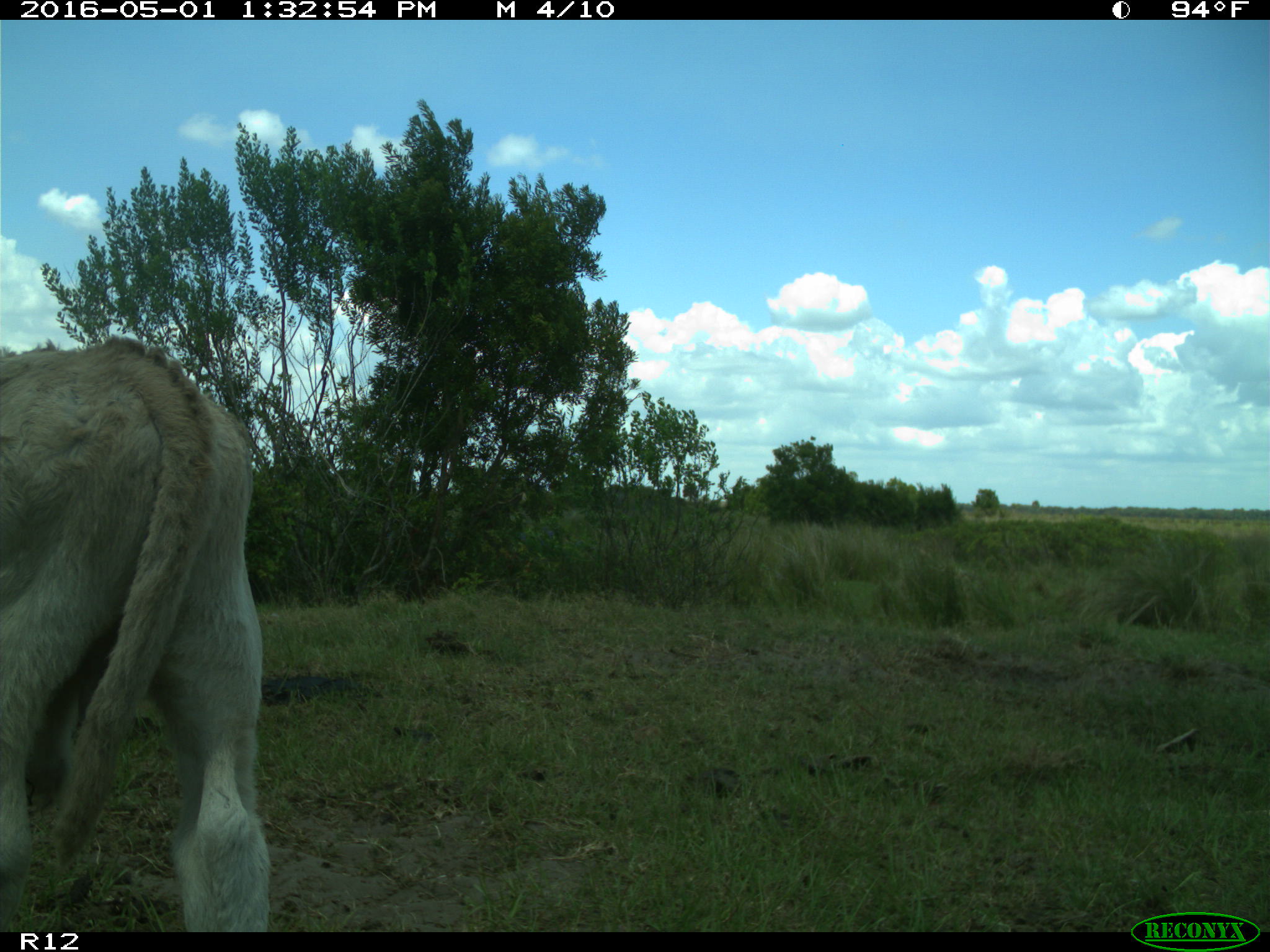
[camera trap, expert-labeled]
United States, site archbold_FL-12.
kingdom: Animalia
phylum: Chordata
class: Mammalia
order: Artiodactyla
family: Bovidae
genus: Bos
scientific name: Bos taurus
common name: domestic cow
Bos taurus (domestic cow).